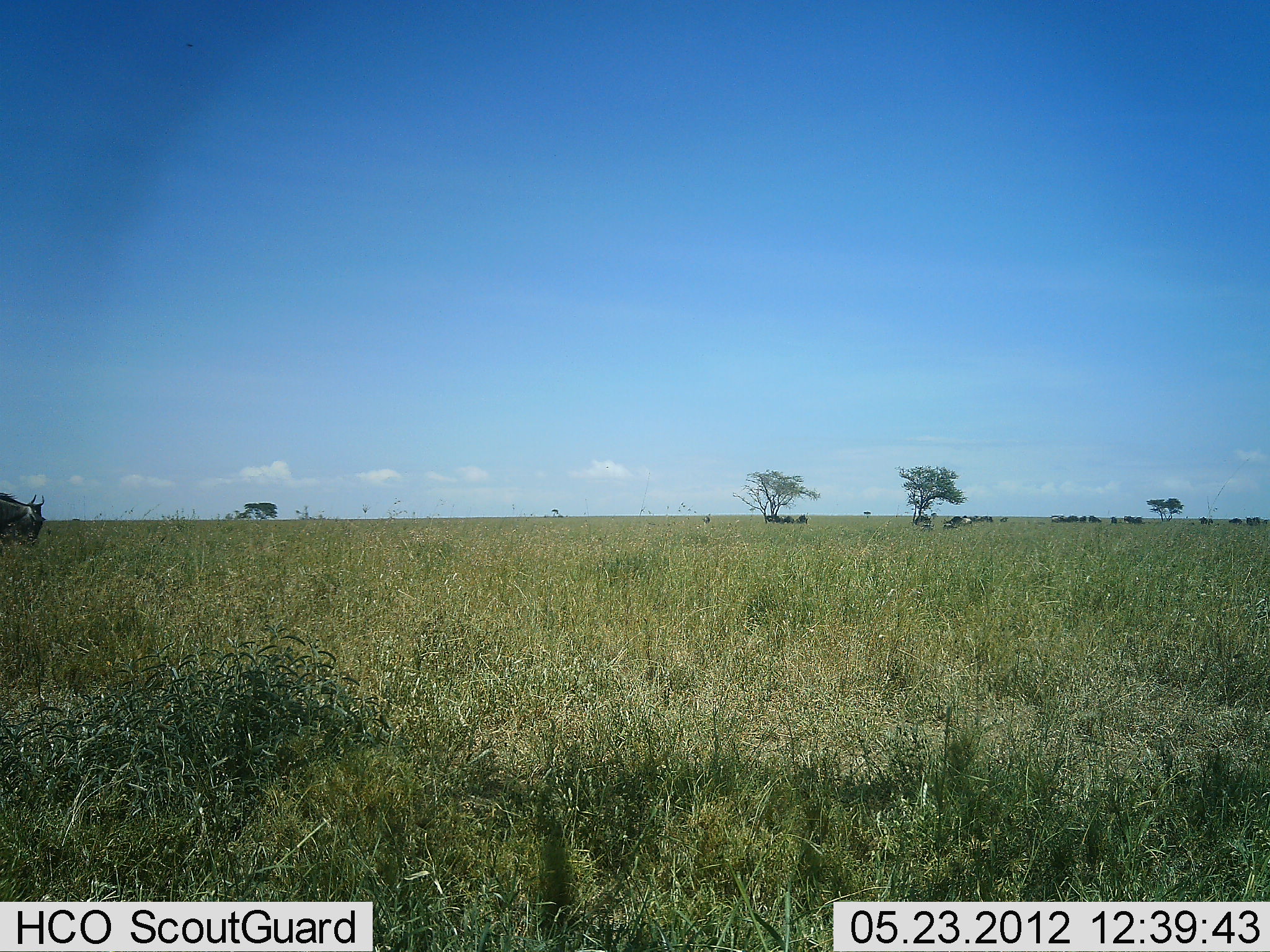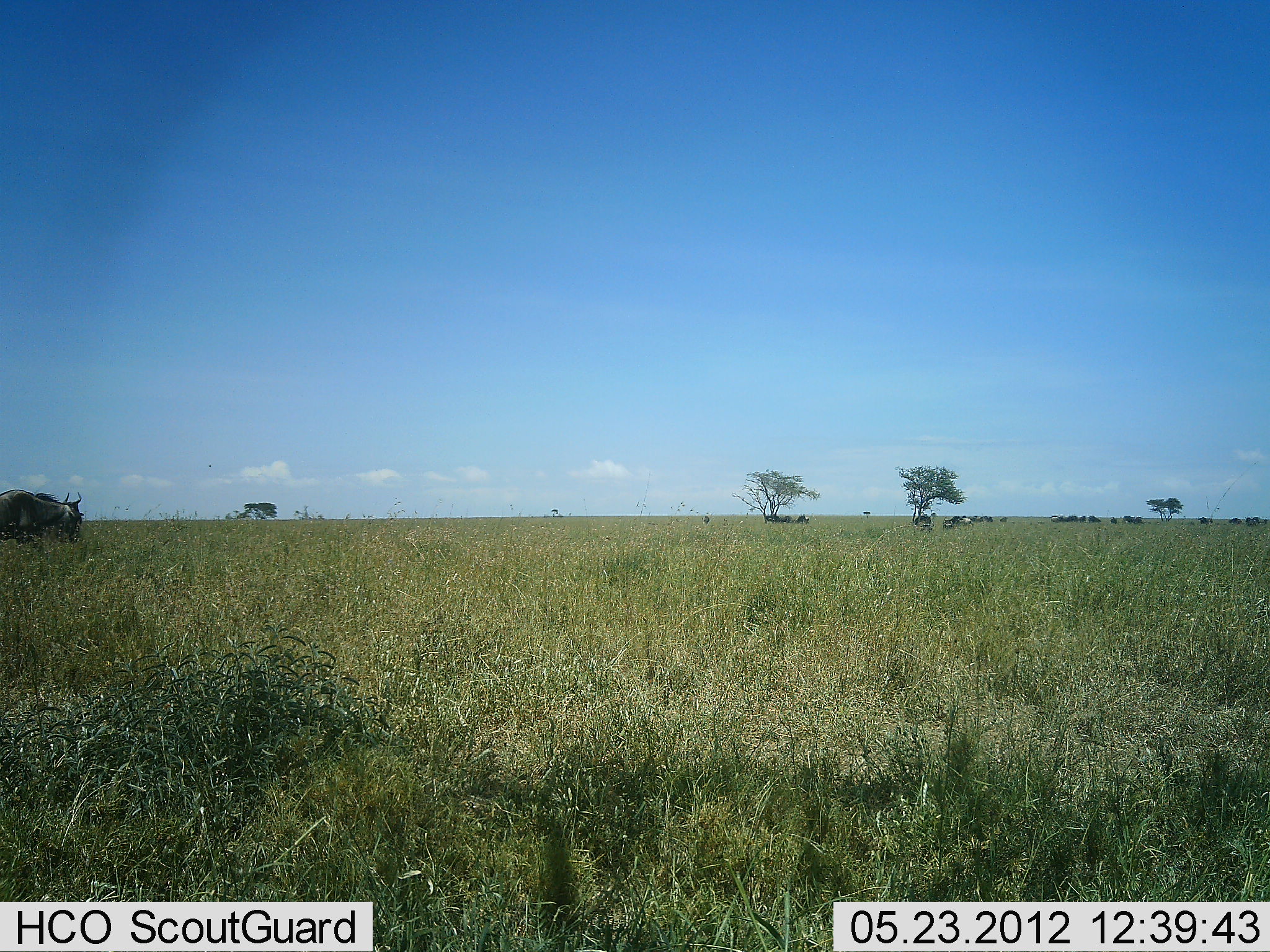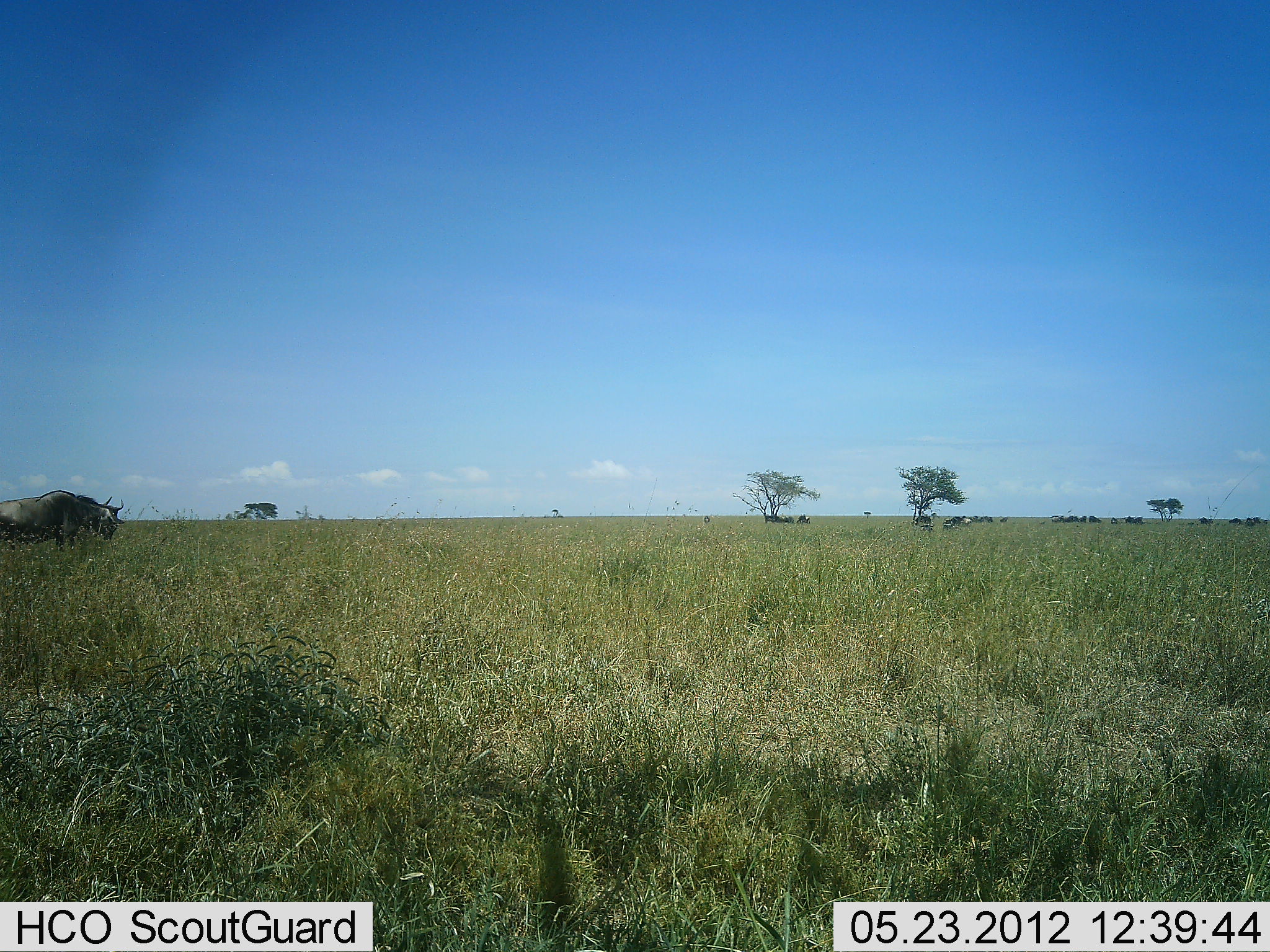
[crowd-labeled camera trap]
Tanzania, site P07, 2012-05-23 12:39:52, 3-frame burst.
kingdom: Animalia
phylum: Chordata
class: Mammalia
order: Artiodactyla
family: Bovidae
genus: Connochaetes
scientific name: Connochaetes taurinus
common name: blue wildebeest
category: wildebeest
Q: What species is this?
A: Wildebeest (blue wildebeest) (Connochaetes taurinus).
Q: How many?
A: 1.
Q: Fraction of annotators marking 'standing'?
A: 19%.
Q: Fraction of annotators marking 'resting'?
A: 0%.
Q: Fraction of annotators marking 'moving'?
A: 97%.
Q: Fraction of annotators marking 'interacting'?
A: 3%.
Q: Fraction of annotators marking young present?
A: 0%.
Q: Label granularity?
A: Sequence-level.